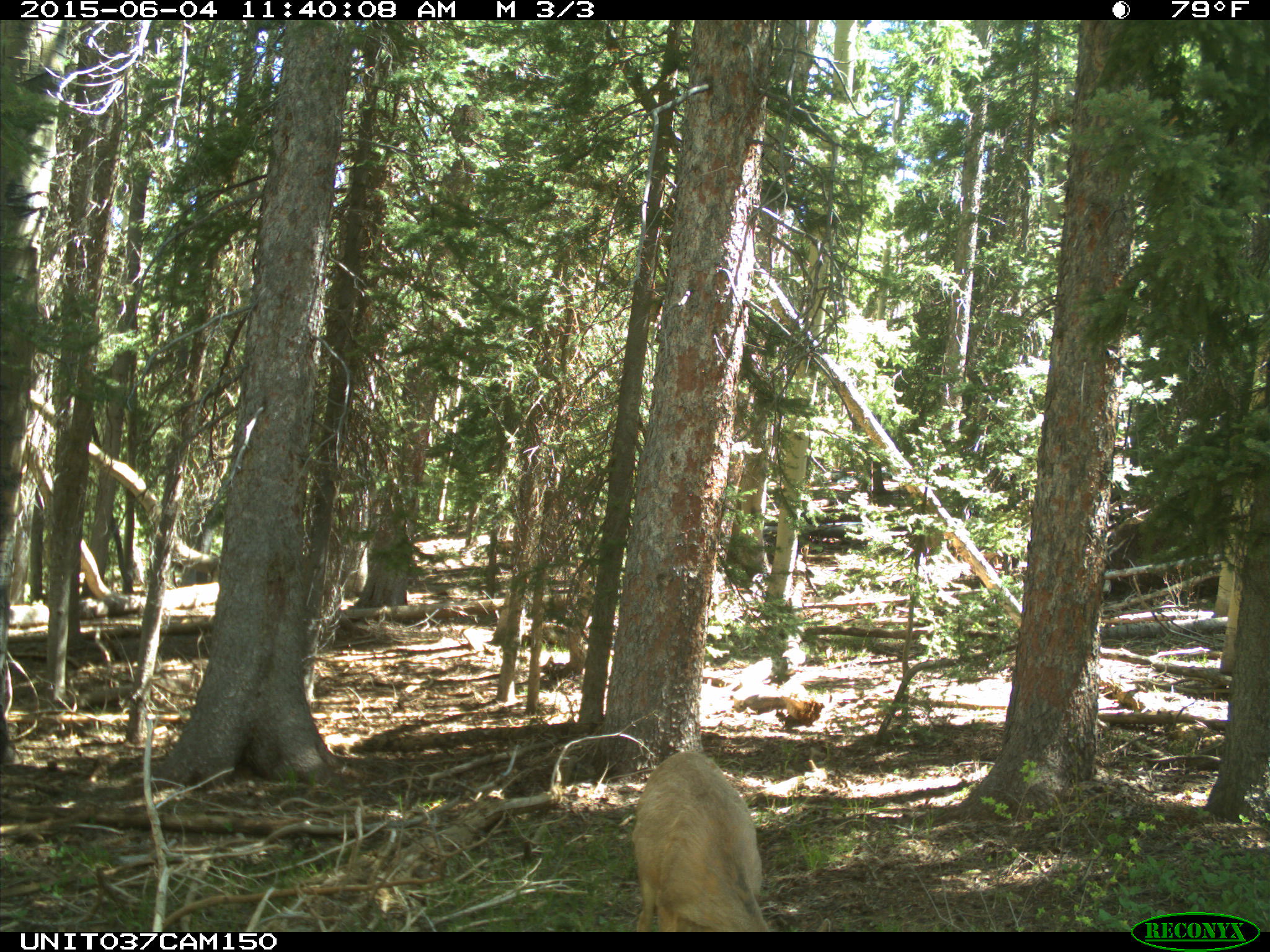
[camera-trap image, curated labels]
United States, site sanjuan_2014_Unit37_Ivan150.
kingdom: Animalia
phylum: Chordata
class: Mammalia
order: Artiodactyla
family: Cervidae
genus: Odocoileus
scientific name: Odocoileus hemionus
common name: mule deer